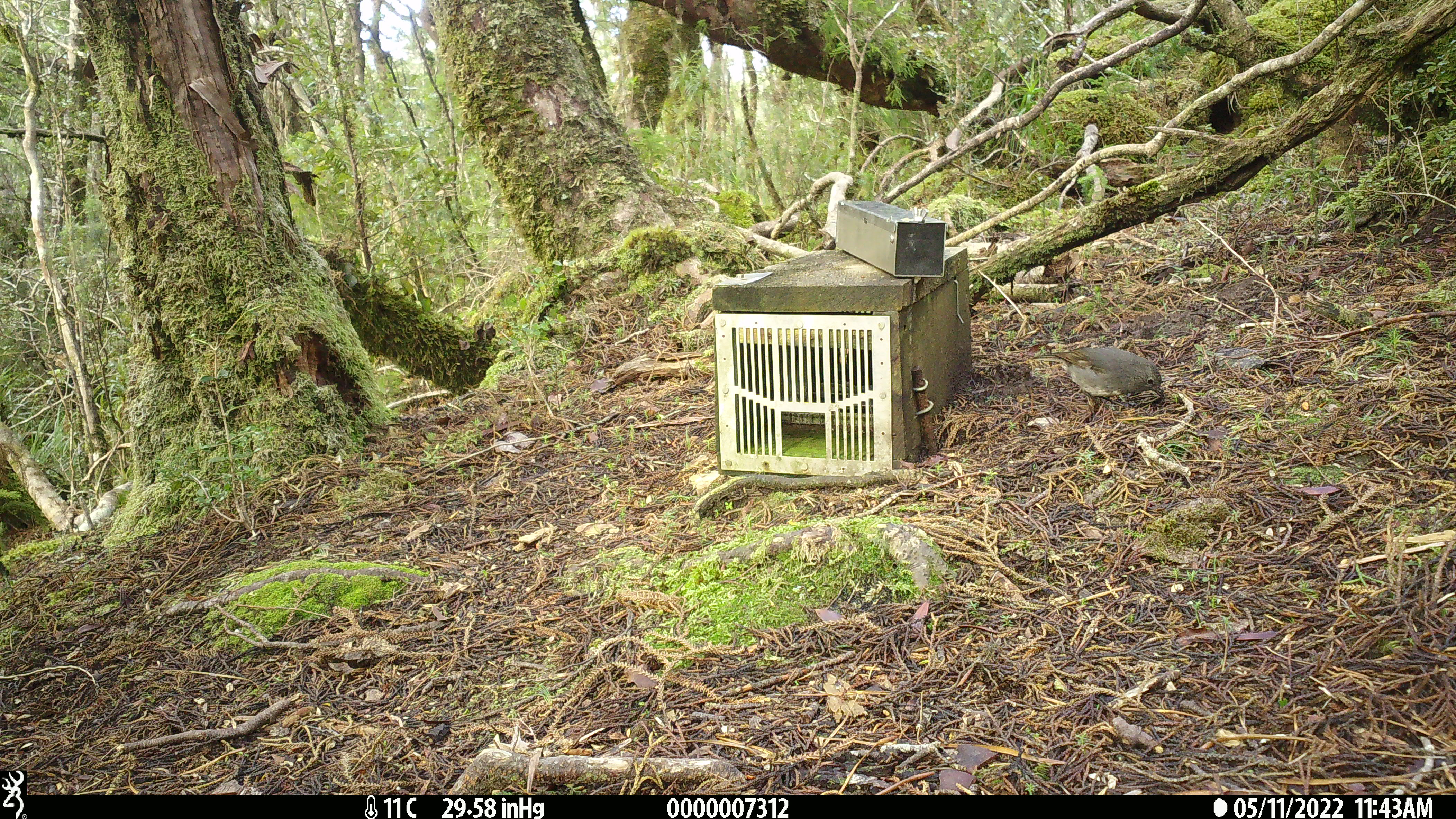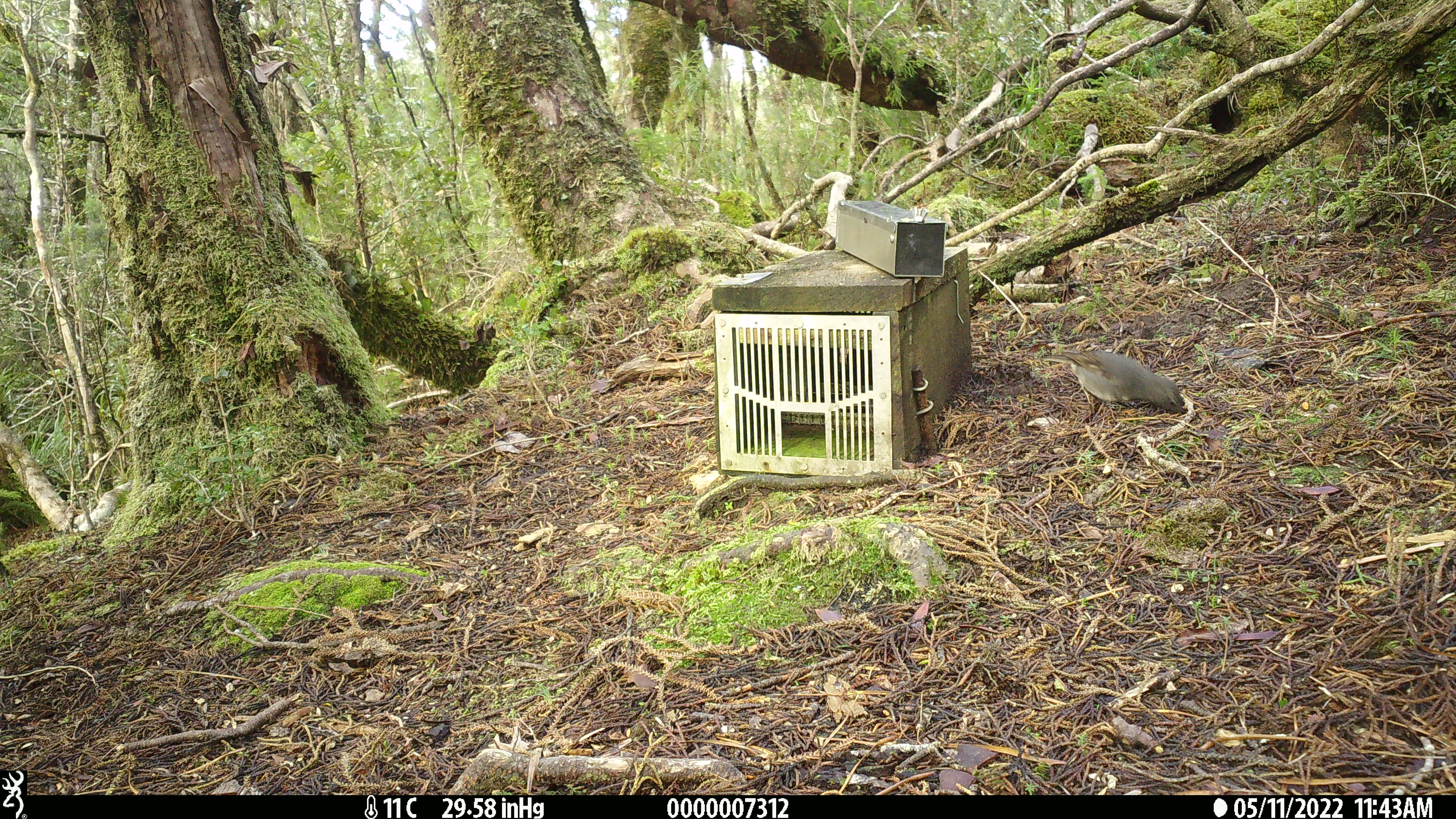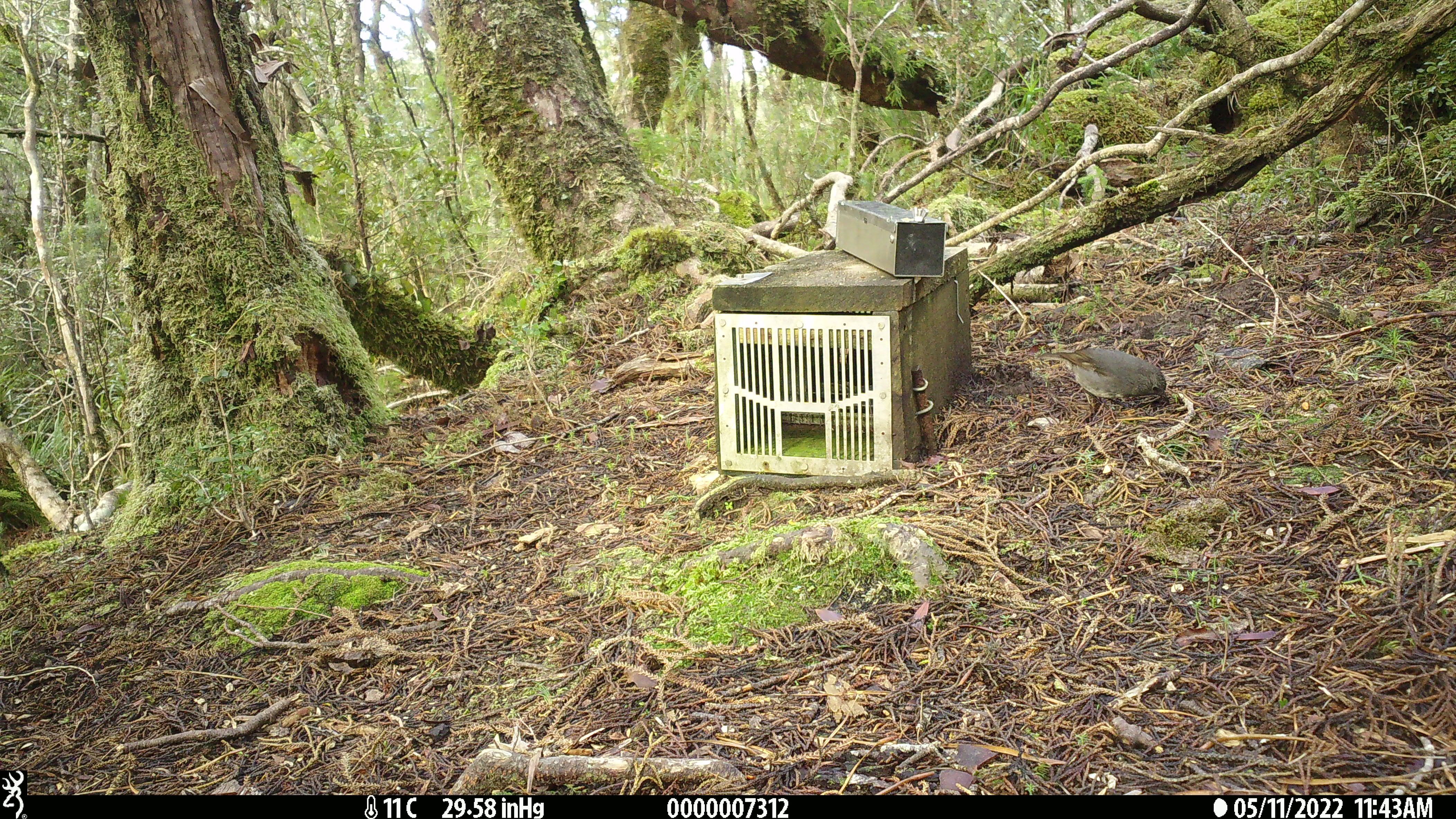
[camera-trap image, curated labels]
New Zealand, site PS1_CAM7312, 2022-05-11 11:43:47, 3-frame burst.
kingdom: Animalia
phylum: Chordata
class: Aves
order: Passeriformes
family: Petroicidae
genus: Petroica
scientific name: Petroica australis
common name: new zealand robin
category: robin